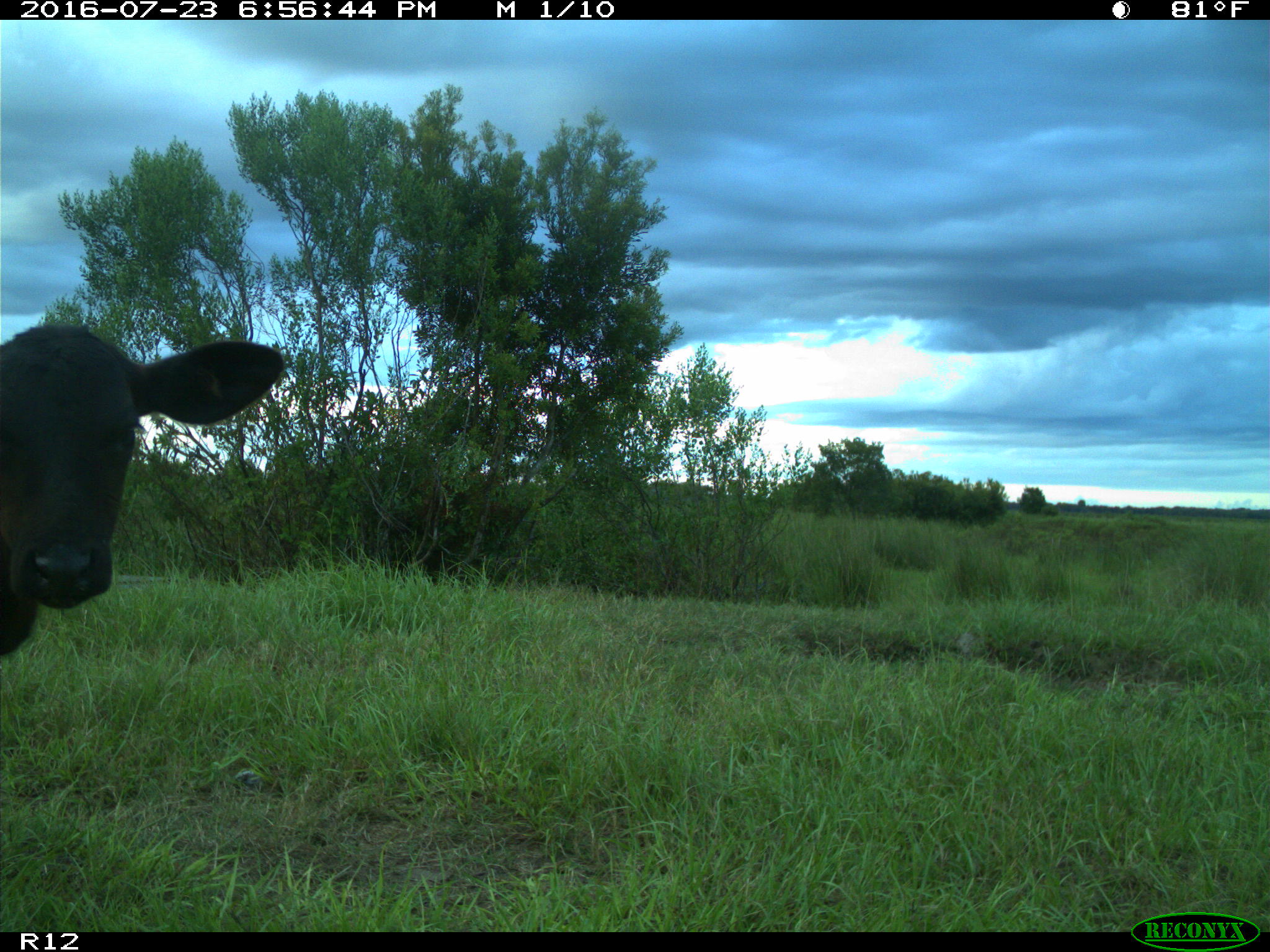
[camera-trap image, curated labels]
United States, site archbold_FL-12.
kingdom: Animalia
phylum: Chordata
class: Mammalia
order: Artiodactyla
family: Bovidae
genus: Bos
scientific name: Bos taurus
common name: domestic cow